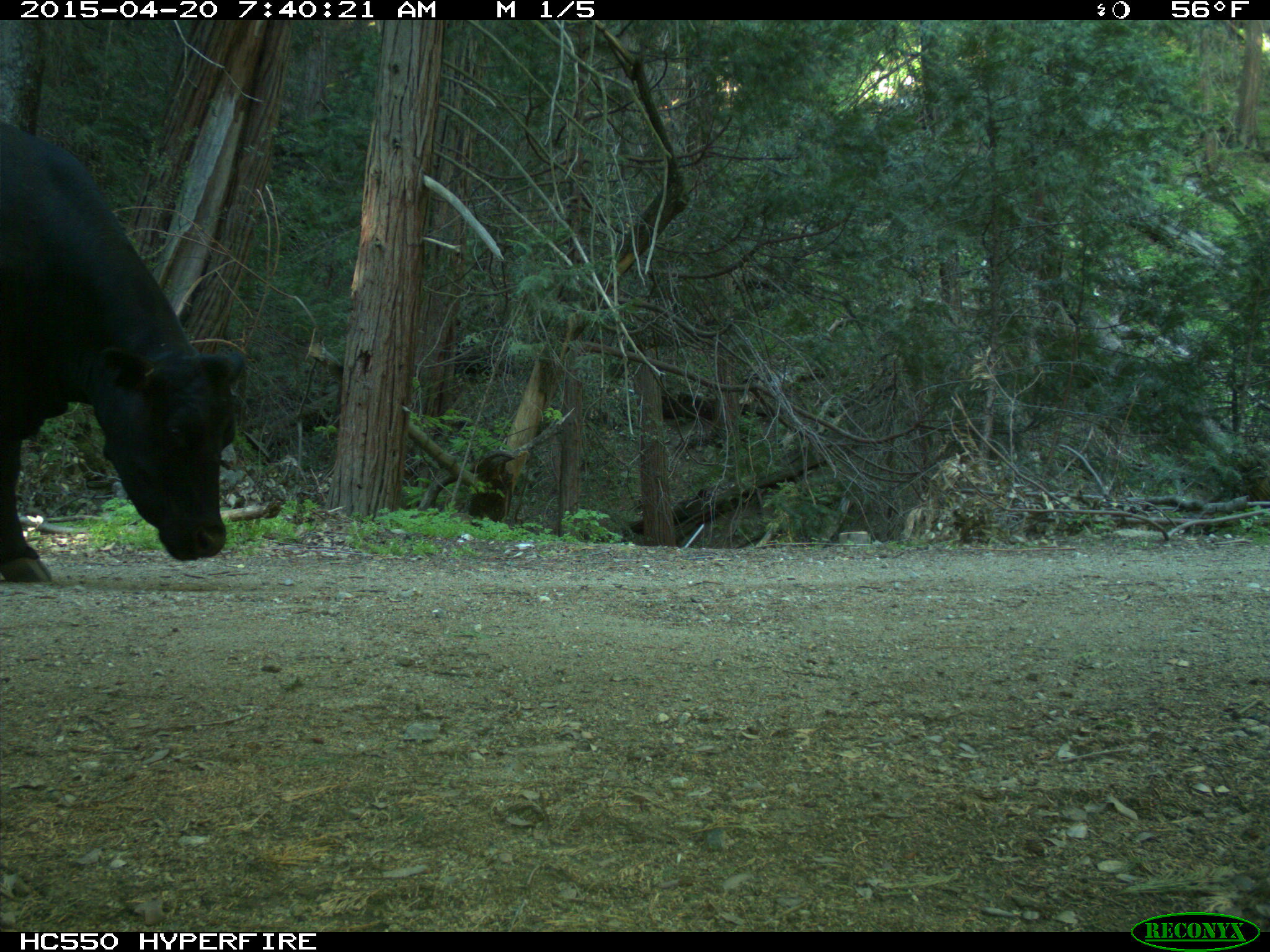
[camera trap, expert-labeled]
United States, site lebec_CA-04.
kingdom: Animalia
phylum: Chordata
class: Mammalia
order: Artiodactyla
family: Bovidae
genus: Bos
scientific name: Bos taurus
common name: domestic cow